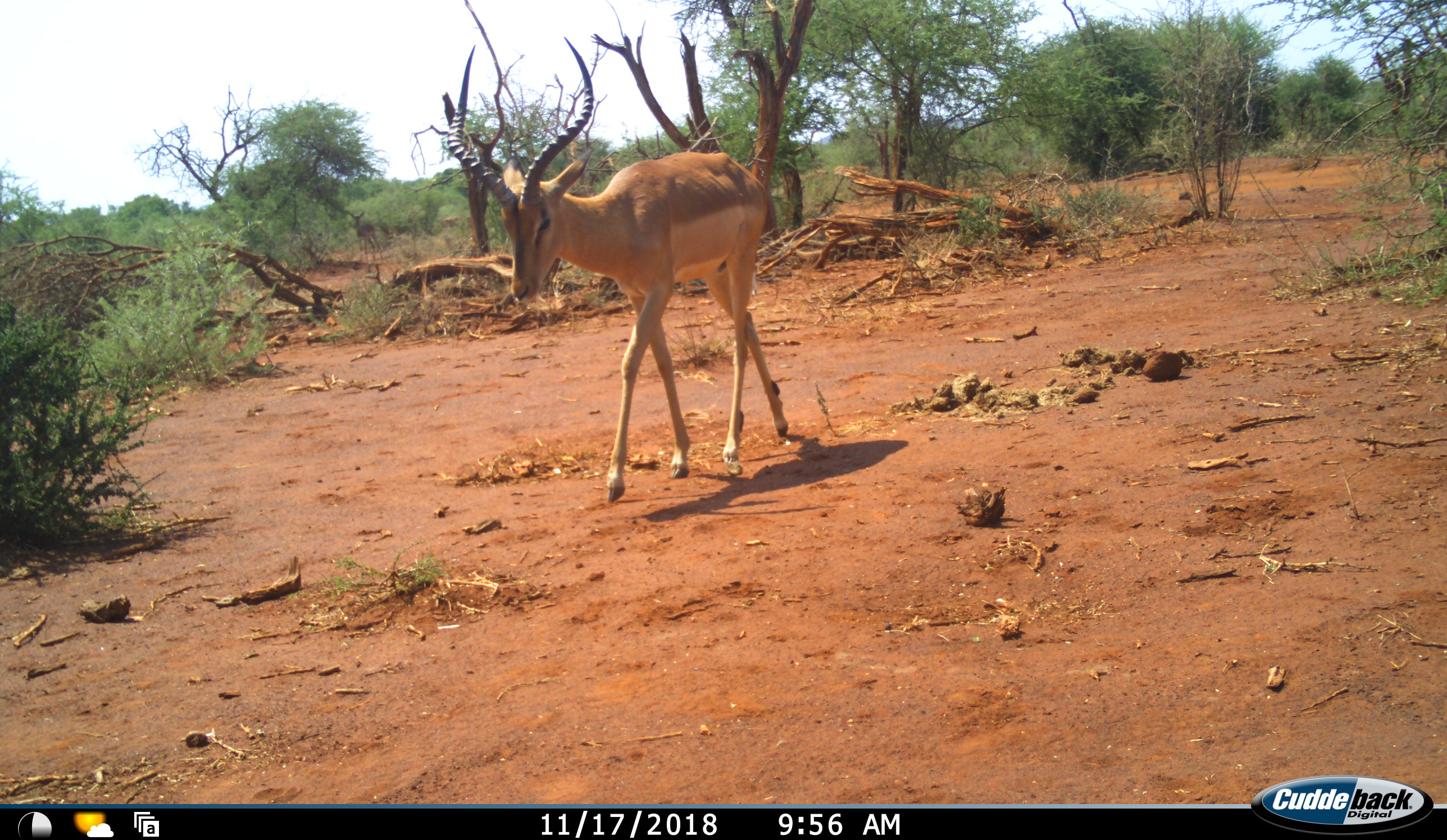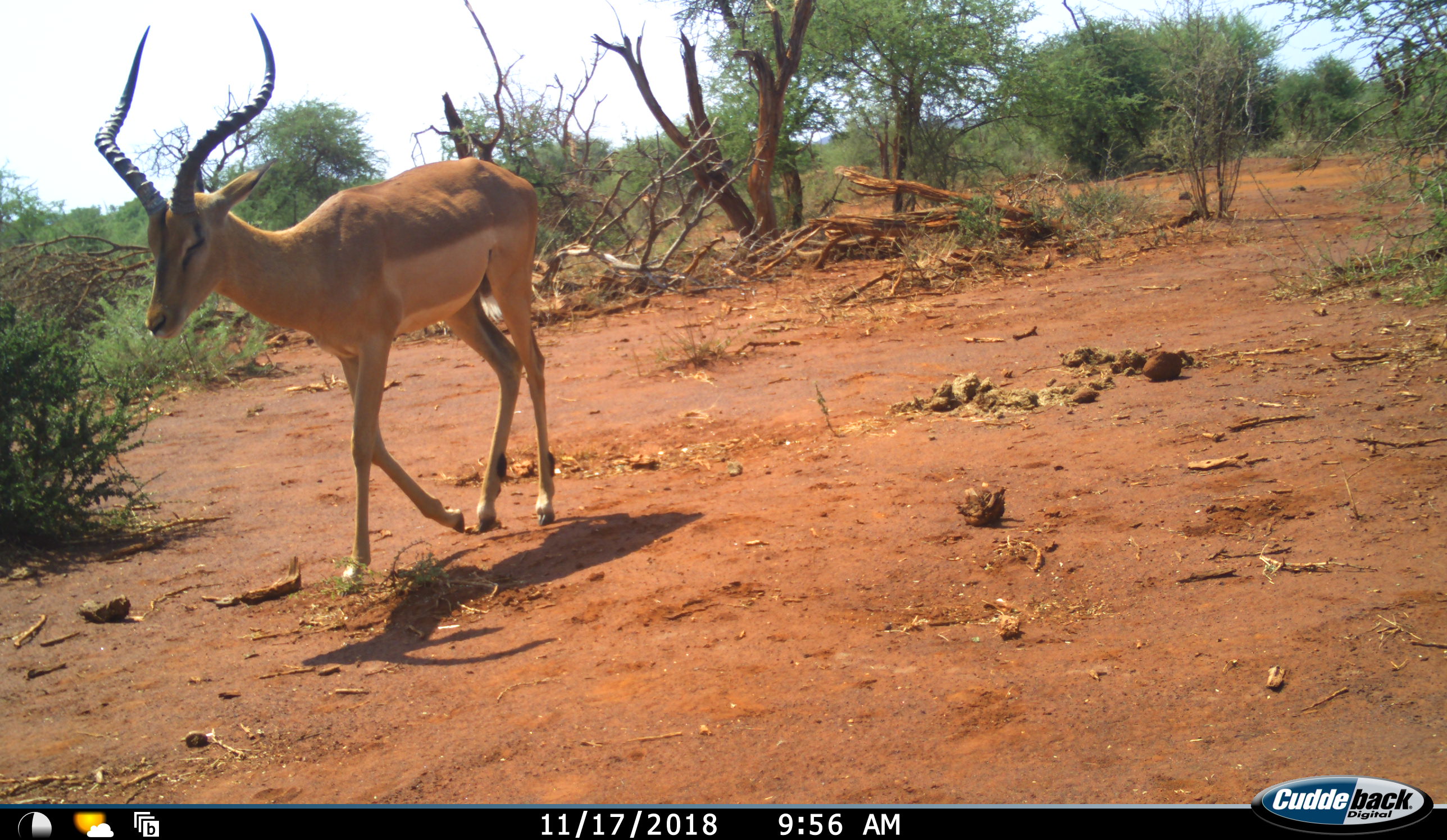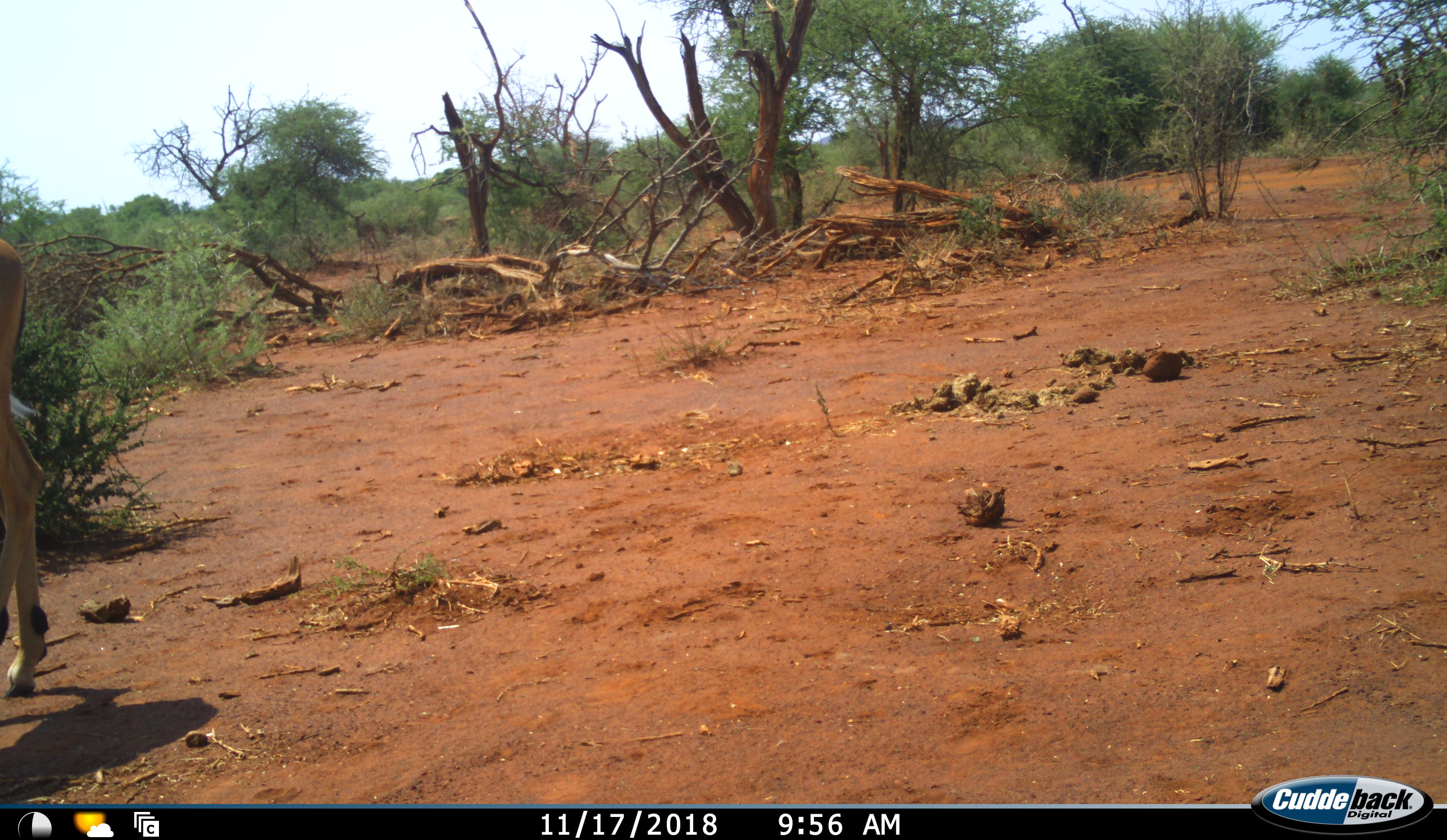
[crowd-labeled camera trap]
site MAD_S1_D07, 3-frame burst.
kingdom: Animalia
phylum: Chordata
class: Mammalia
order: Artiodactyla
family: Bovidae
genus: Aepyceros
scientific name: Aepyceros melampus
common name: impala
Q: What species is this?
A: Impala (Aepyceros melampus).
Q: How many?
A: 1.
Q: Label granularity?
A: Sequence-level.